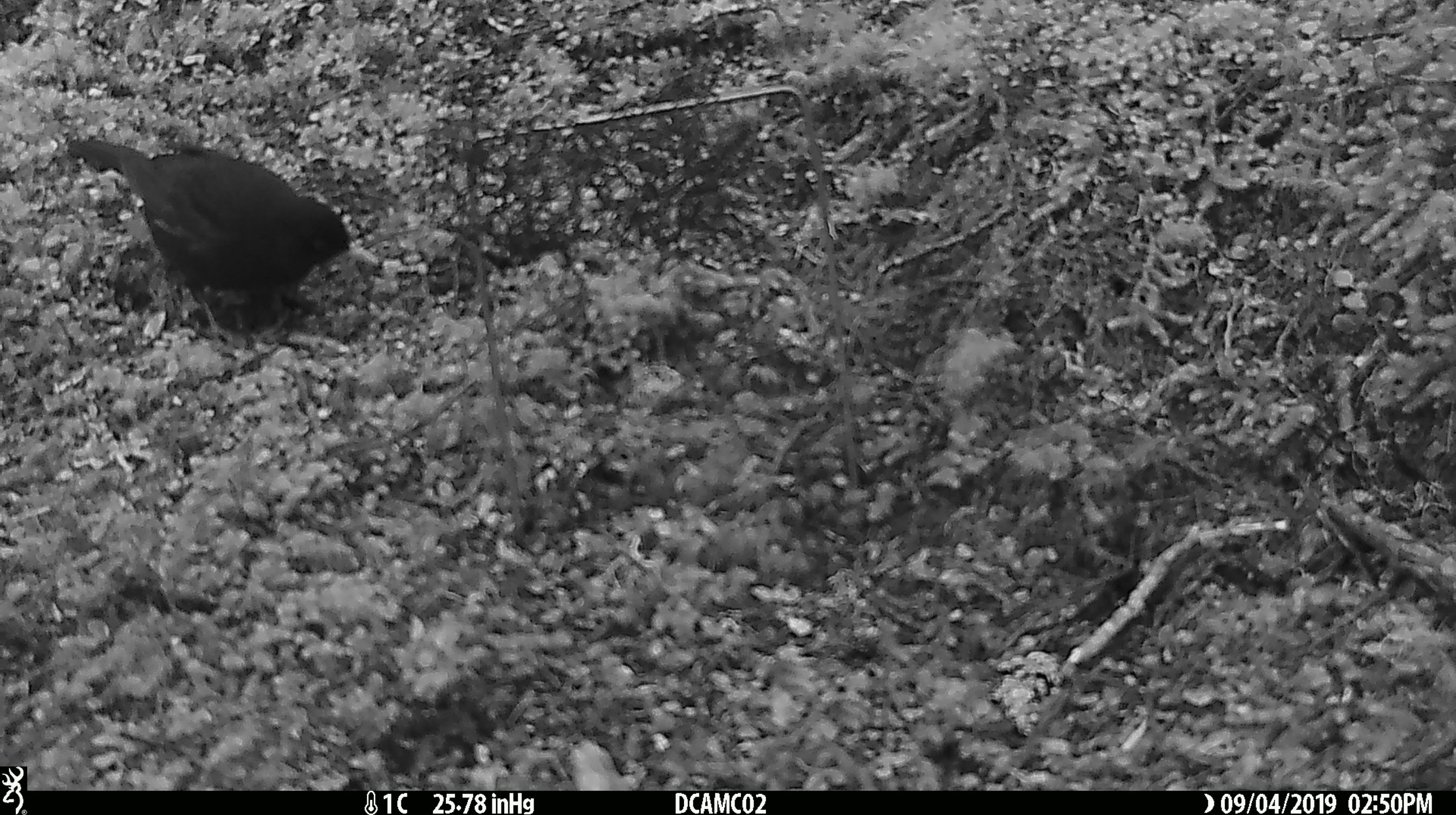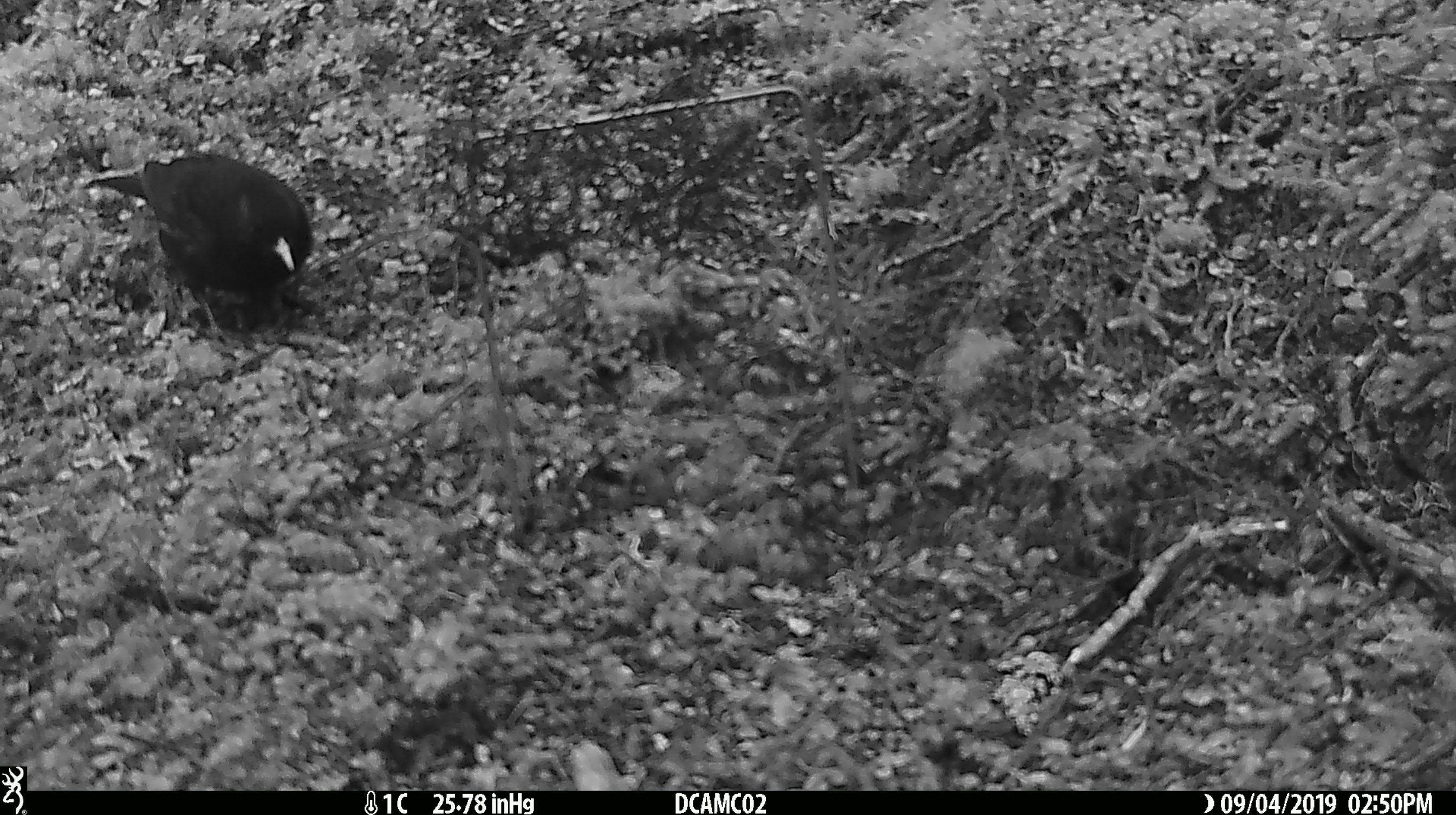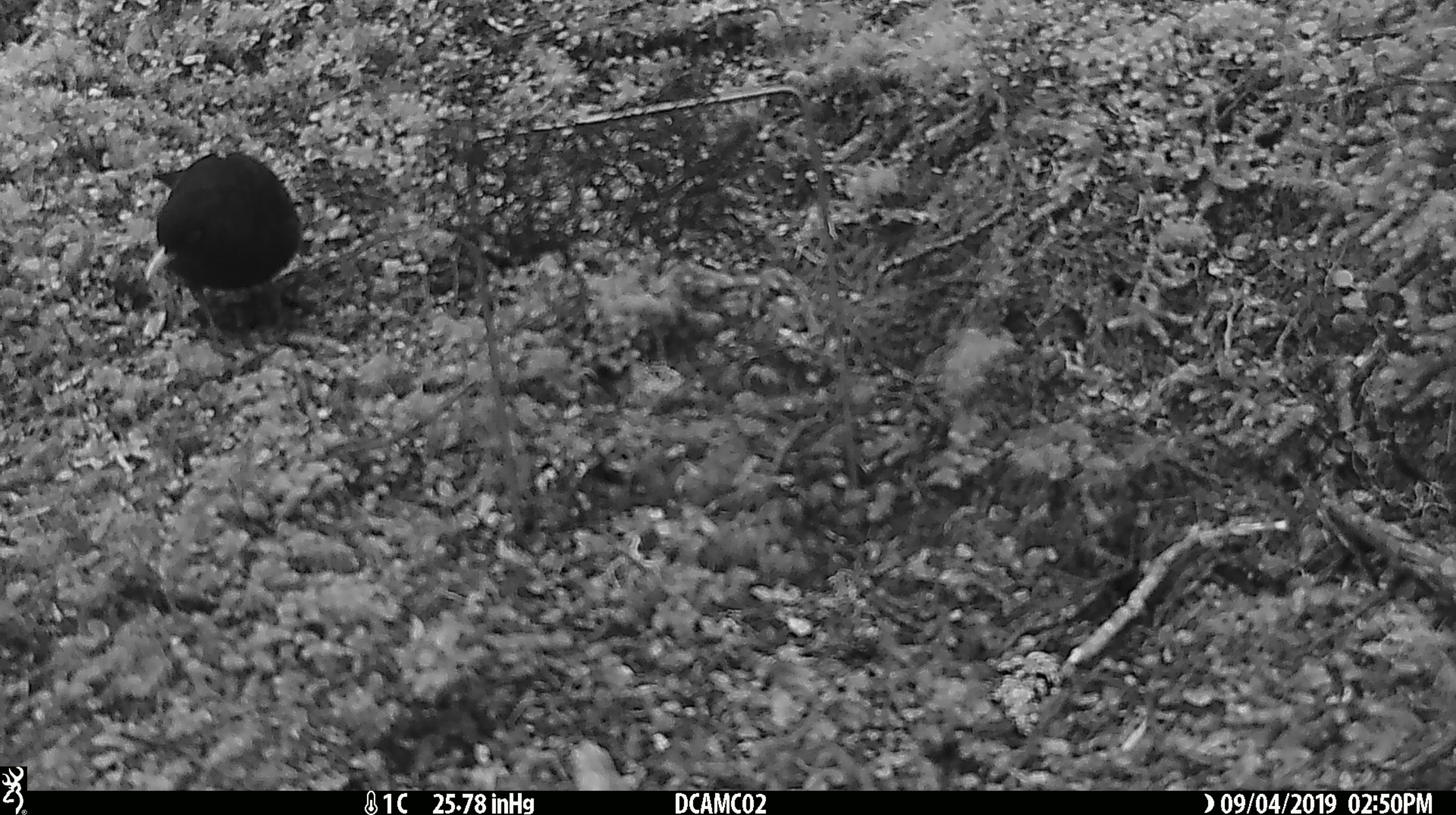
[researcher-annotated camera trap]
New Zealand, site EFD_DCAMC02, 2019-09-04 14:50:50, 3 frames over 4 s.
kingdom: Animalia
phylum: Chordata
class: Aves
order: Passeriformes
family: Turdidae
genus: Turdus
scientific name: Turdus merula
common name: eurasian blackbird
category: blackbird